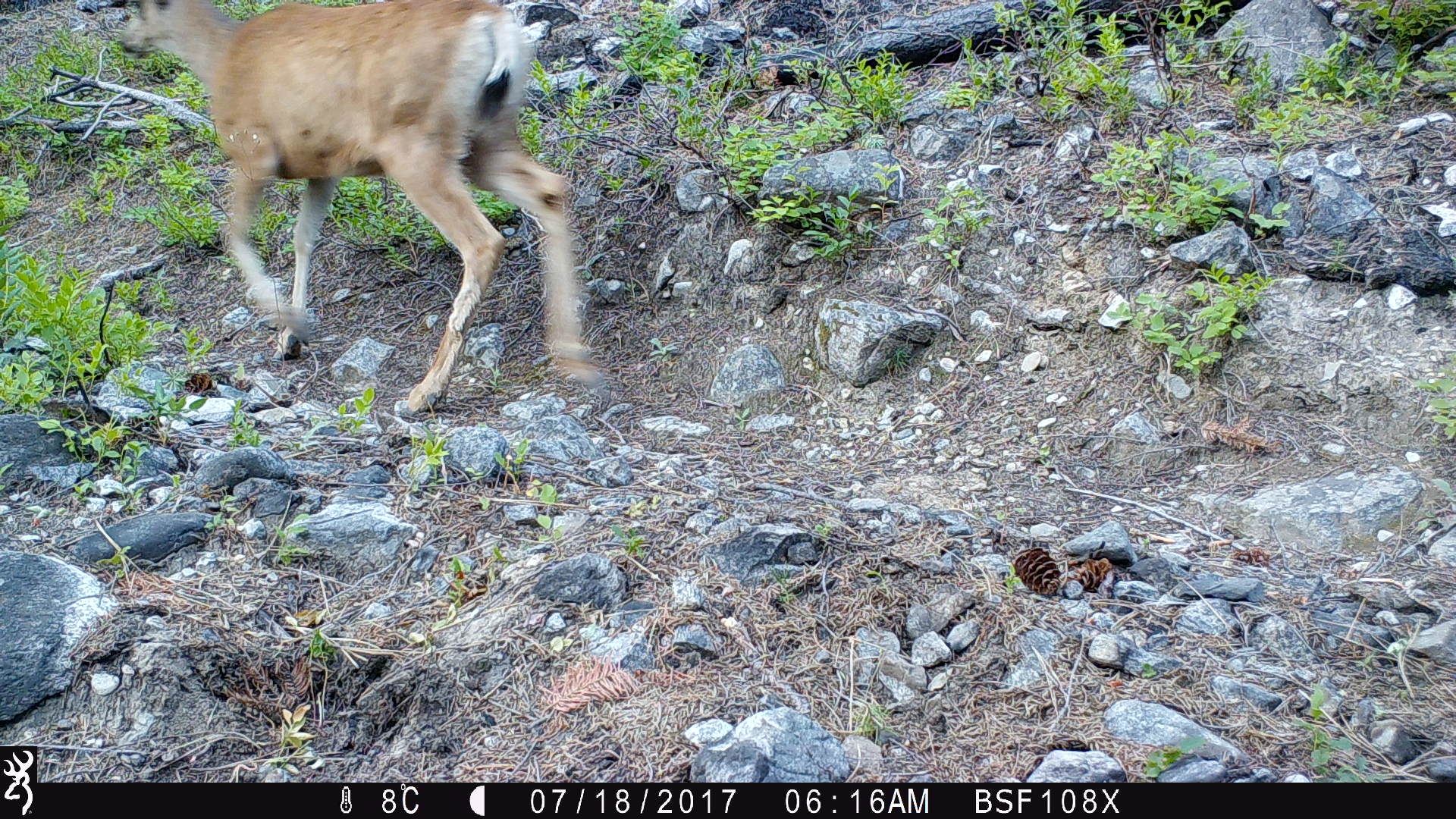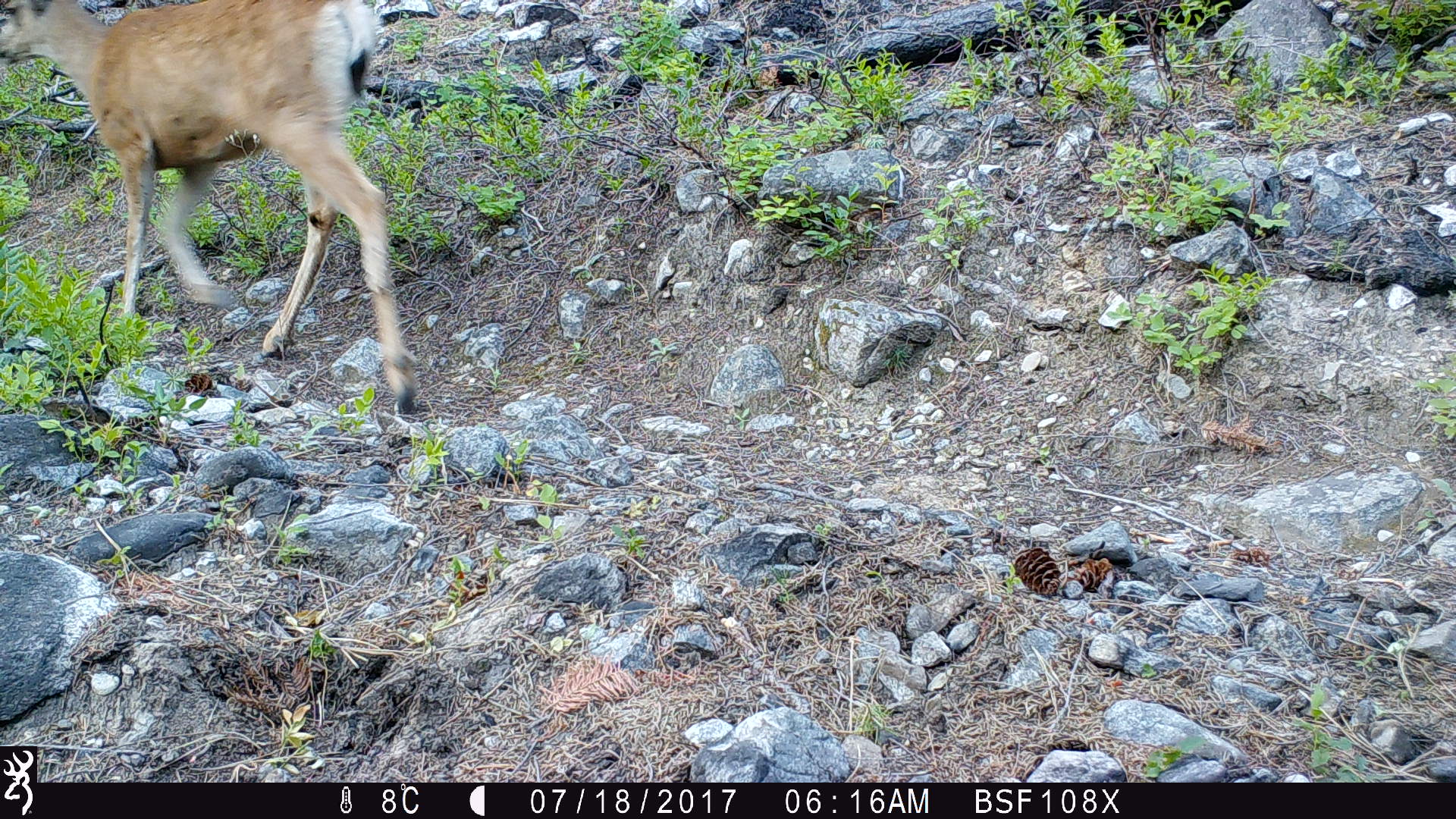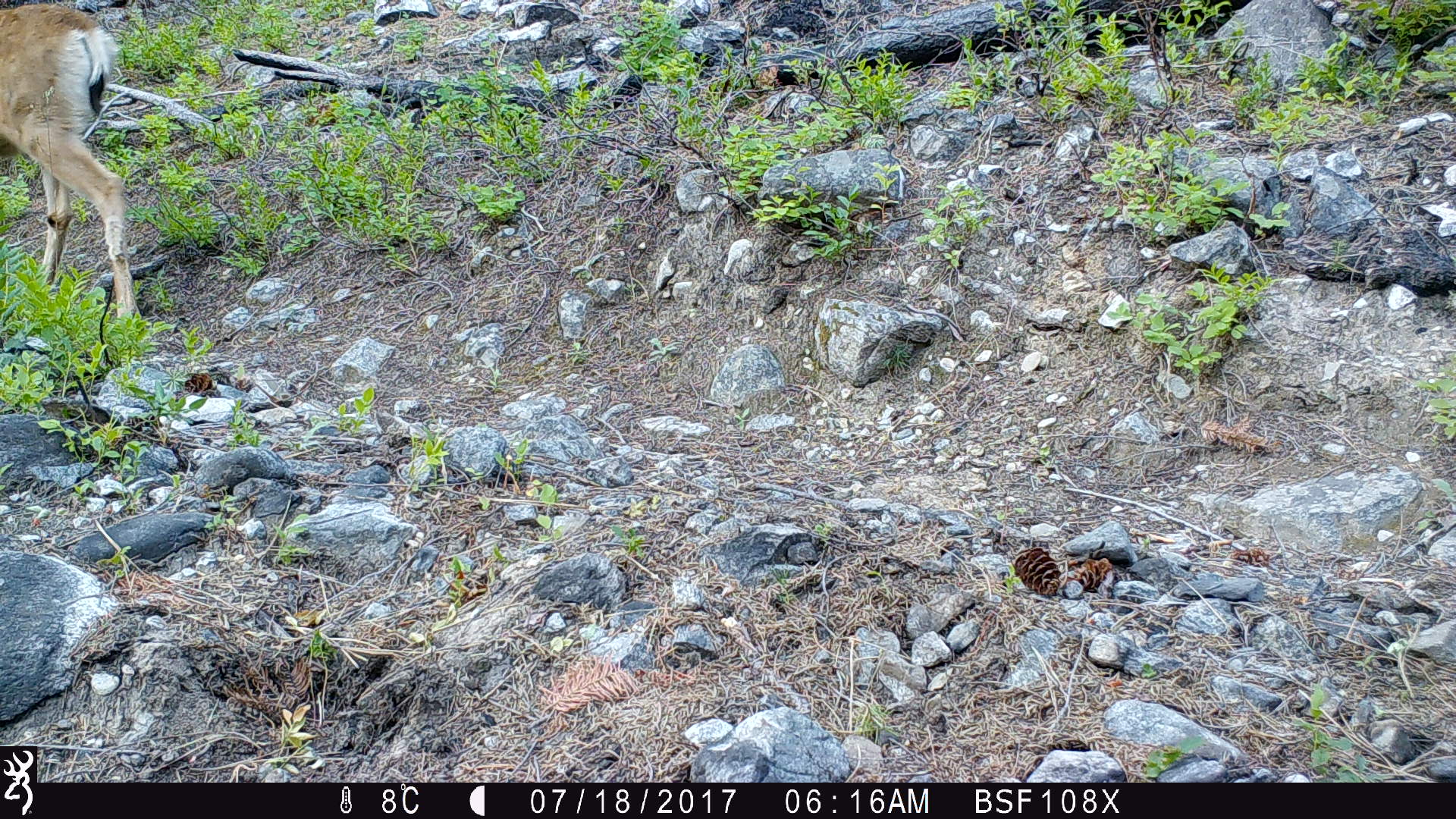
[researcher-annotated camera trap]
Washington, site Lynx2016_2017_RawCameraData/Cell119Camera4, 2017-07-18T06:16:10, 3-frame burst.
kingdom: Animalia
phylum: Chordata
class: Mammalia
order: Artiodactyla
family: Cervidae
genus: Odocoileus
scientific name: Odocoileus hemionus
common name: mule deer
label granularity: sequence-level